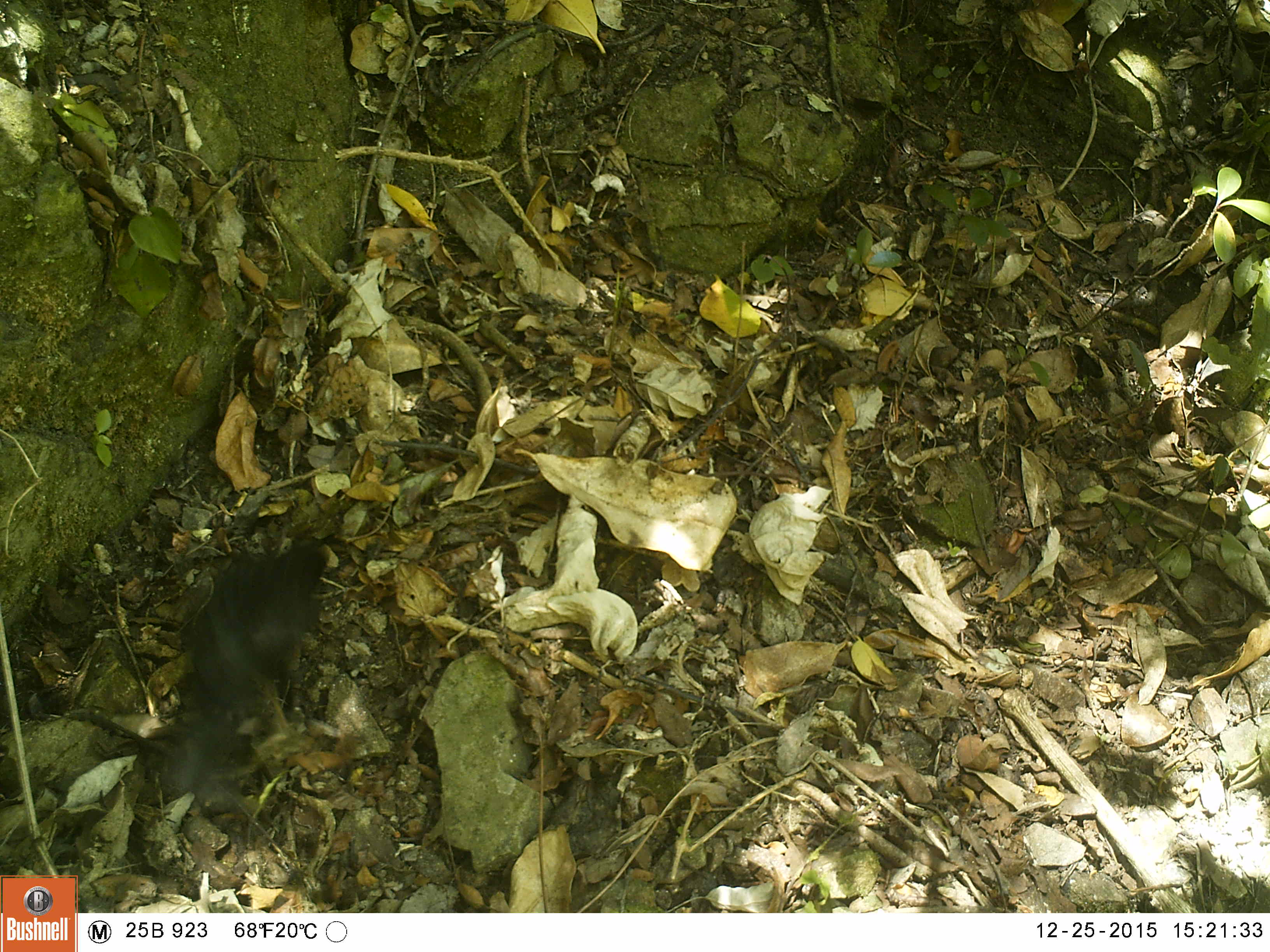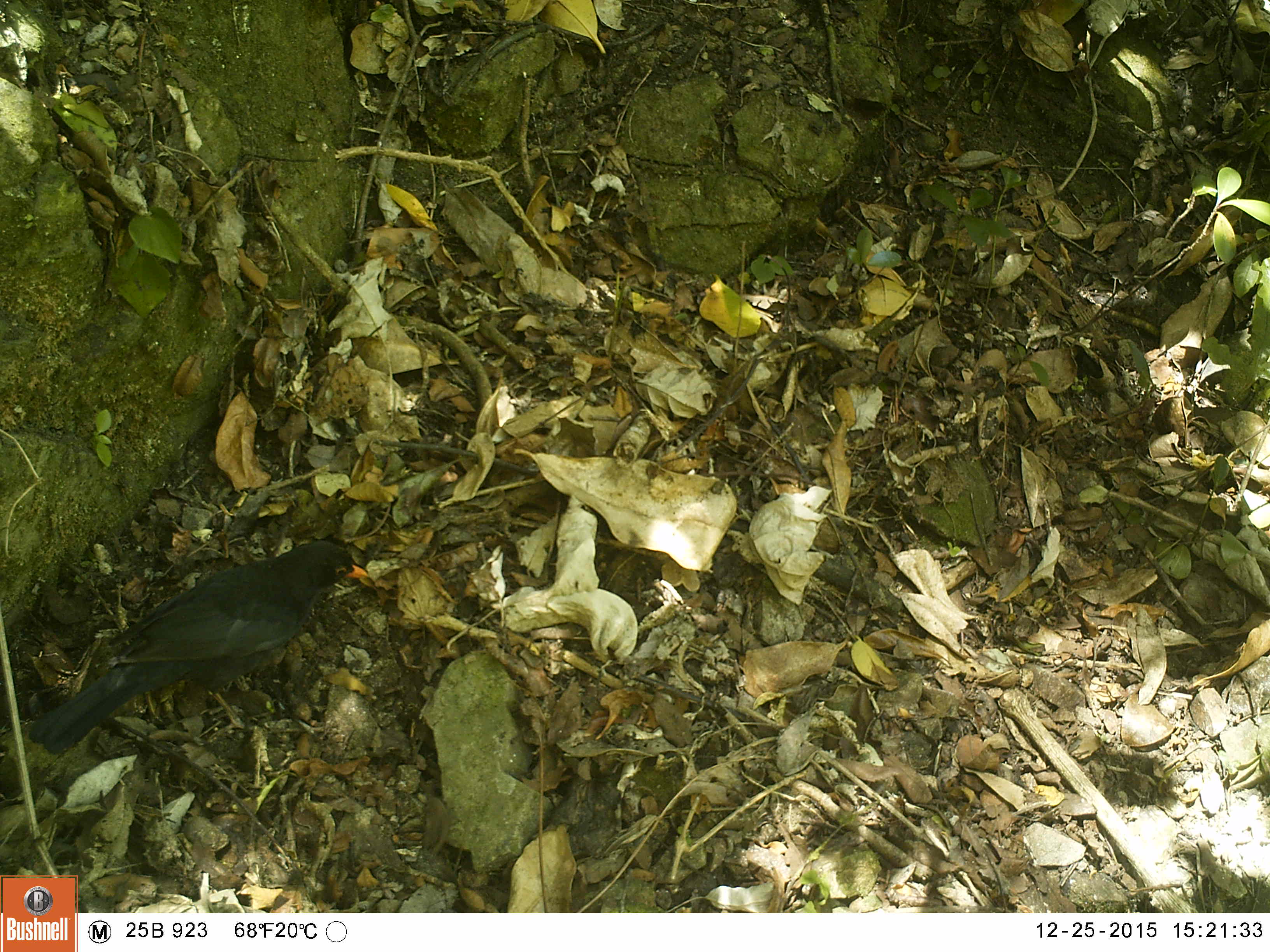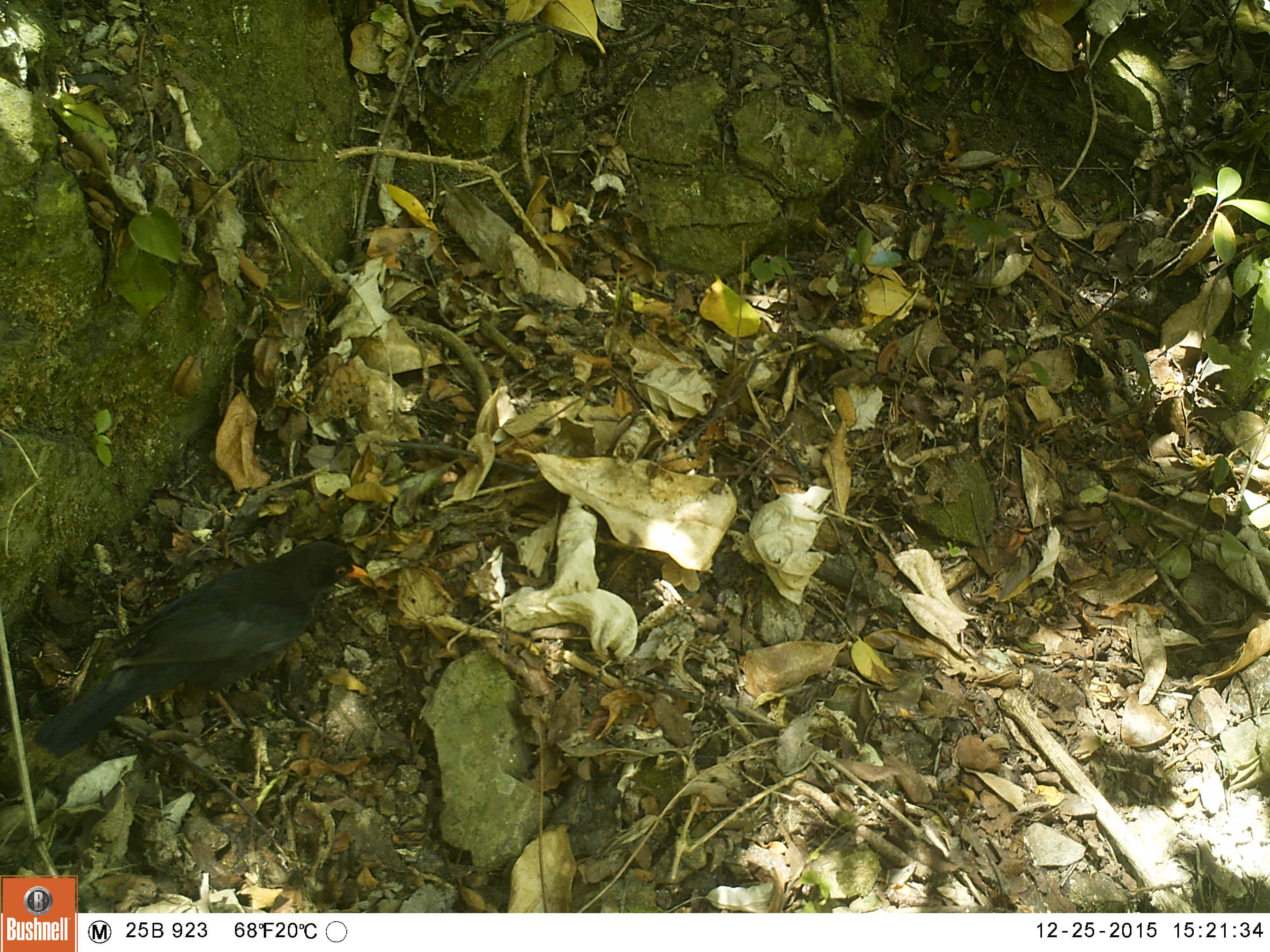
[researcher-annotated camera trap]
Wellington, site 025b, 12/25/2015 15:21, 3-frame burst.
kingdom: Animalia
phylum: Chordata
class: Aves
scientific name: Aves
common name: bird